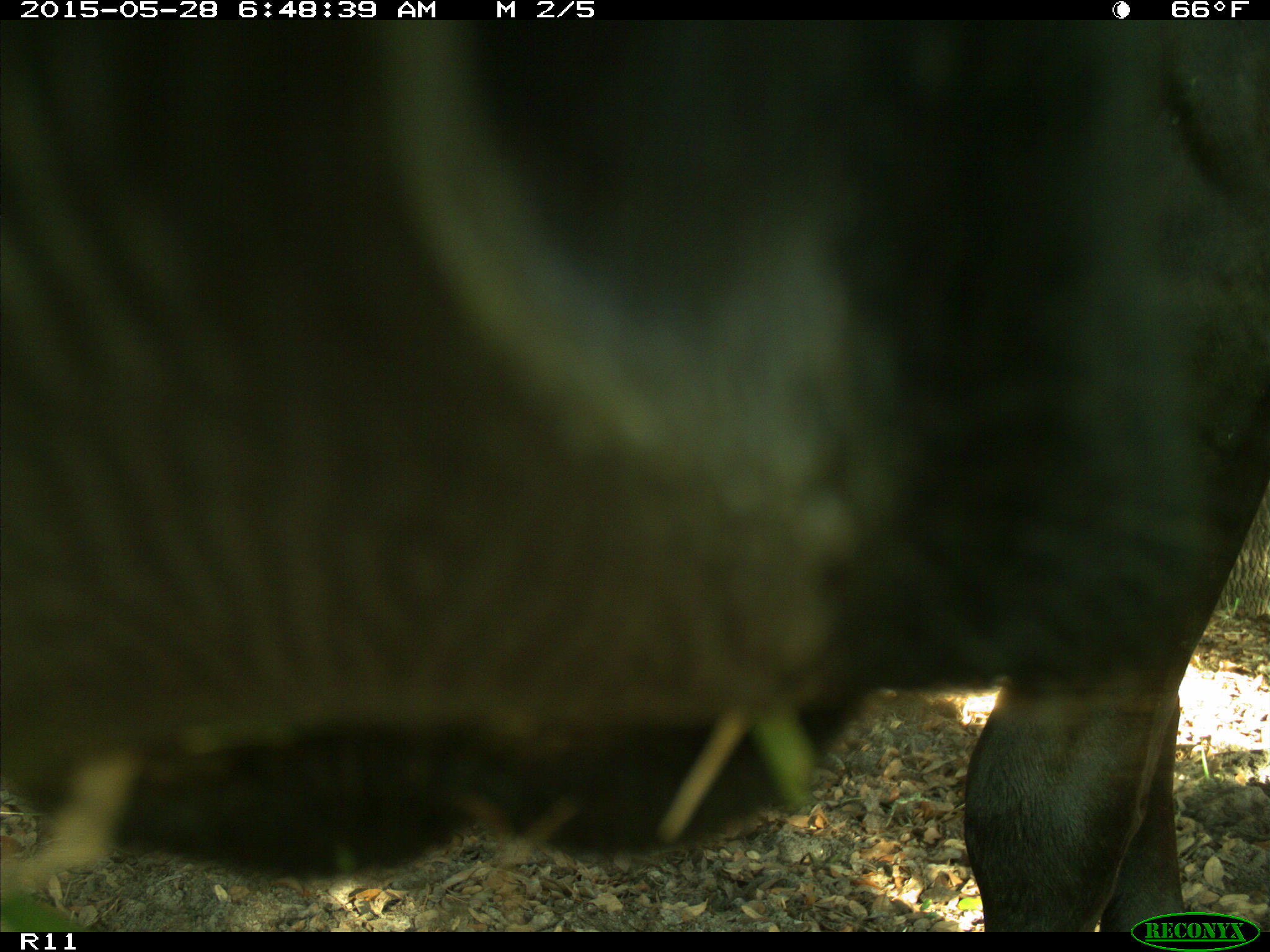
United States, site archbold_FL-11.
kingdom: Animalia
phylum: Chordata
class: Mammalia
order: Artiodactyla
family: Bovidae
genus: Bos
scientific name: Bos taurus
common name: domestic cow